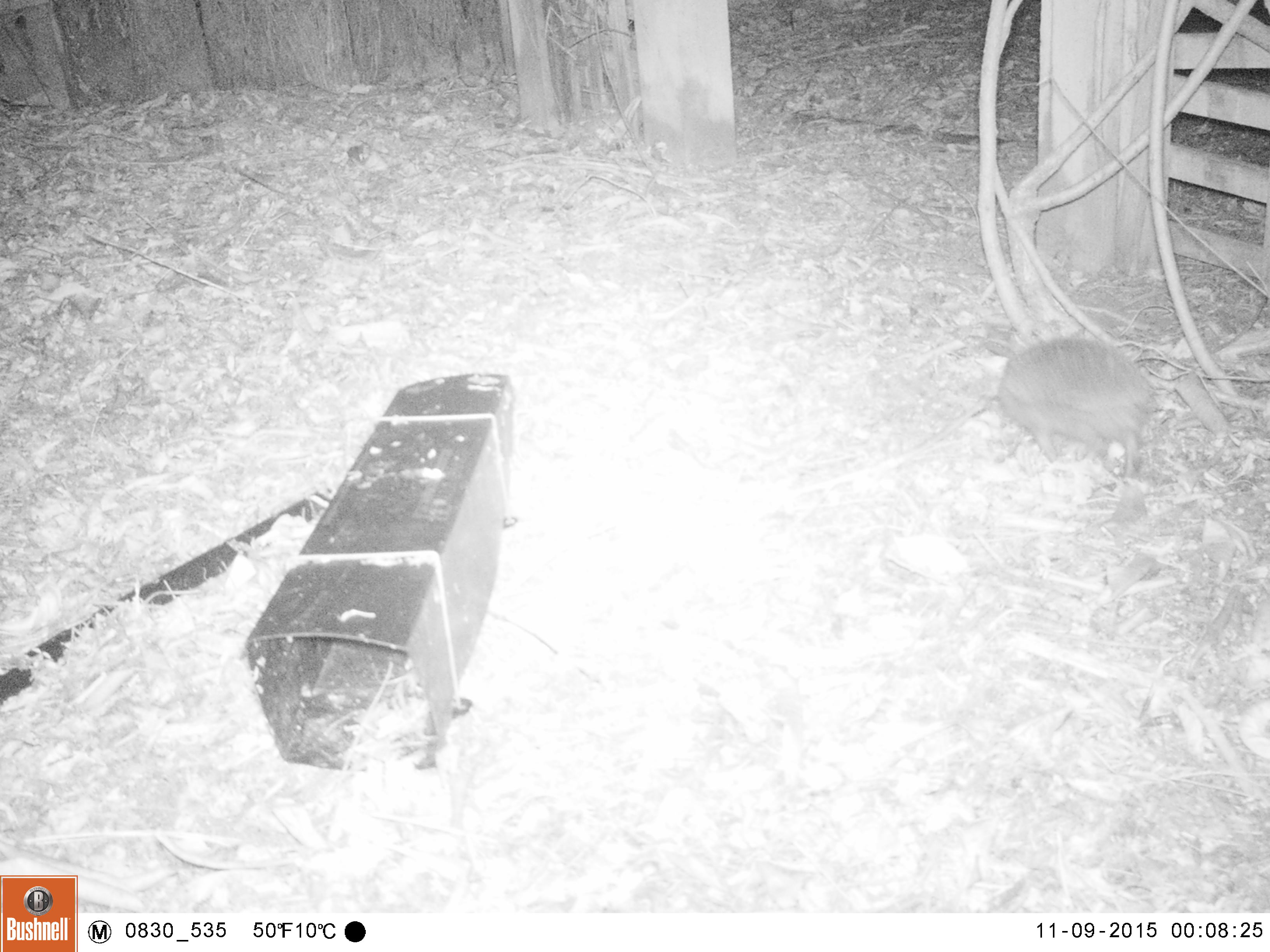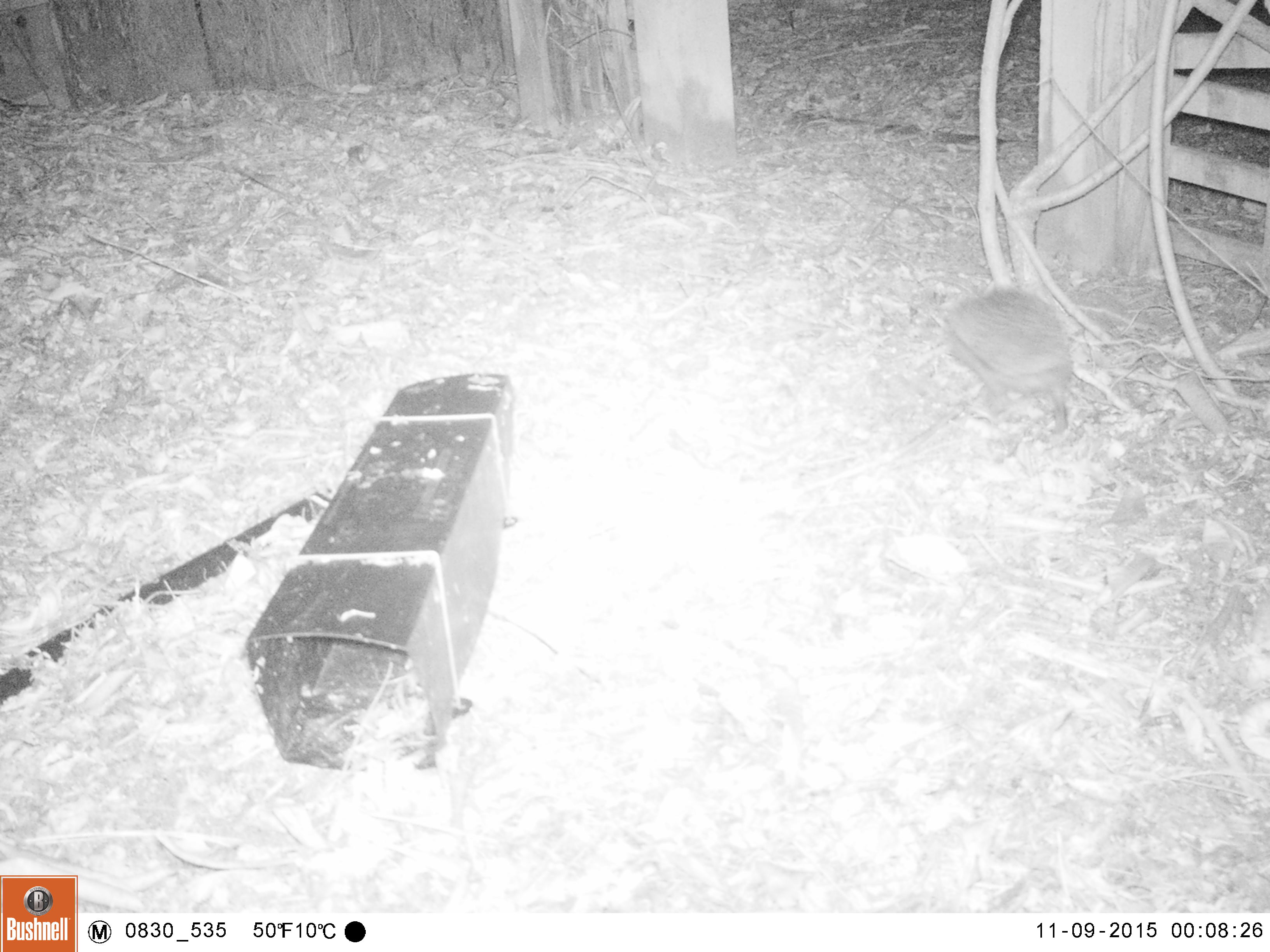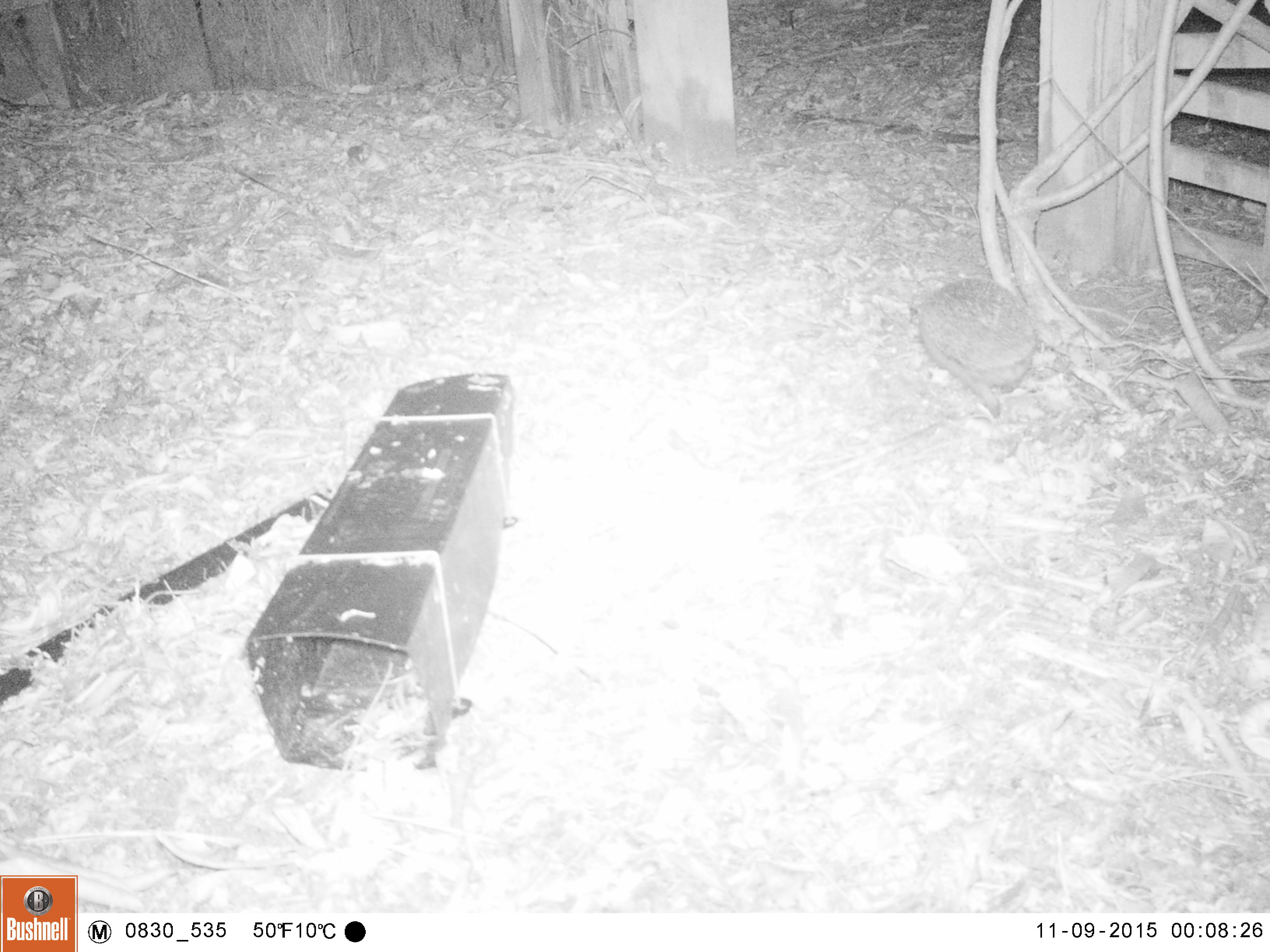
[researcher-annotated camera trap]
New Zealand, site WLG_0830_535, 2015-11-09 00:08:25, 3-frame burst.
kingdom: Animalia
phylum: Chordata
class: Mammalia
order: Eulipotyphla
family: Erinaceidae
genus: Erinaceus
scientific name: Erinaceus europaeus europaeus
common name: european hedgehog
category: hedgehog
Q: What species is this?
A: Hedgehog (european hedgehog) (Erinaceus europaeus europaeus).